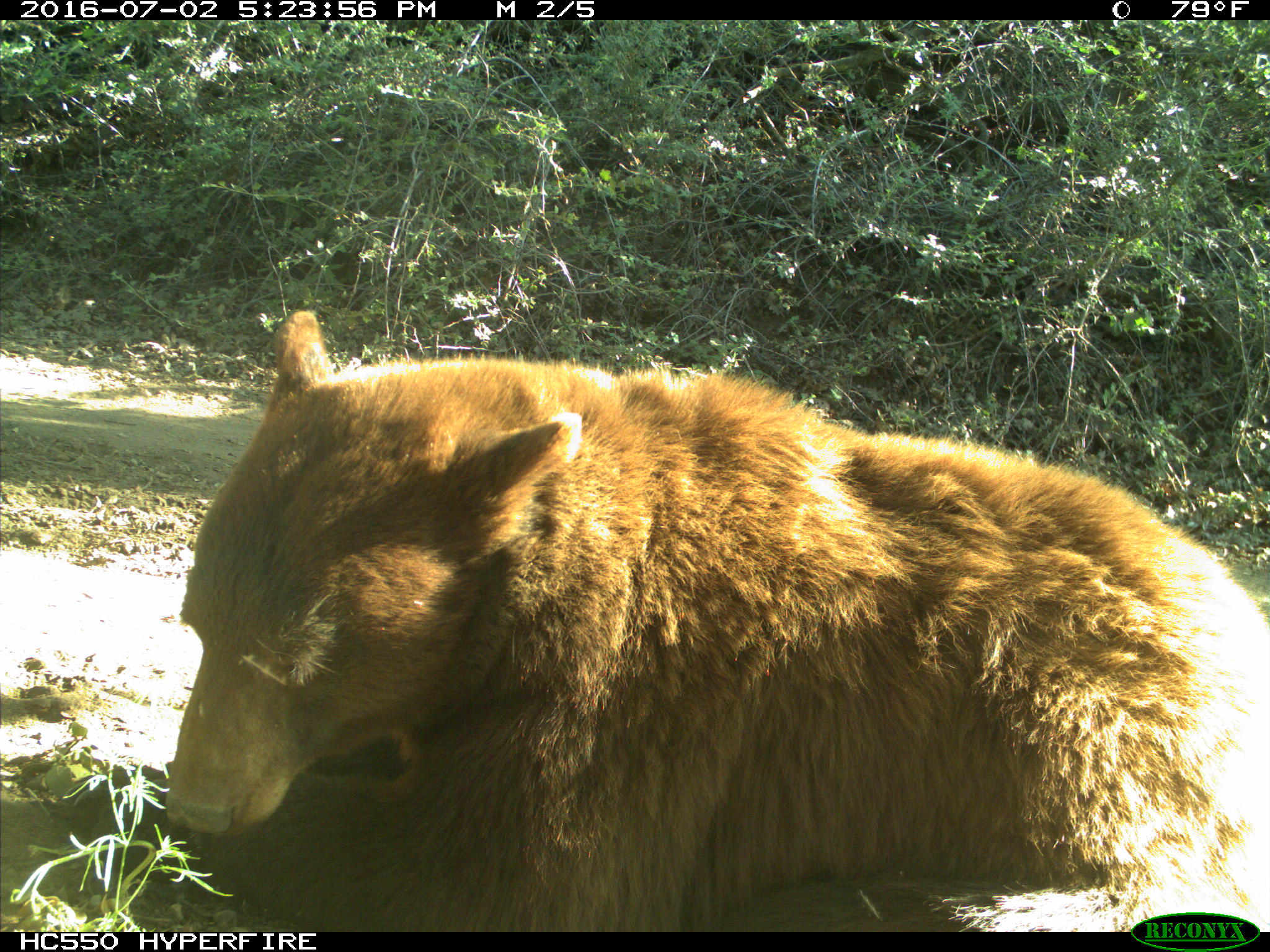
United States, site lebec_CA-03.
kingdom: Animalia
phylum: Chordata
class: Mammalia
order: Carnivora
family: Ursidae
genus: Ursus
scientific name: Ursus americanus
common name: american black bear